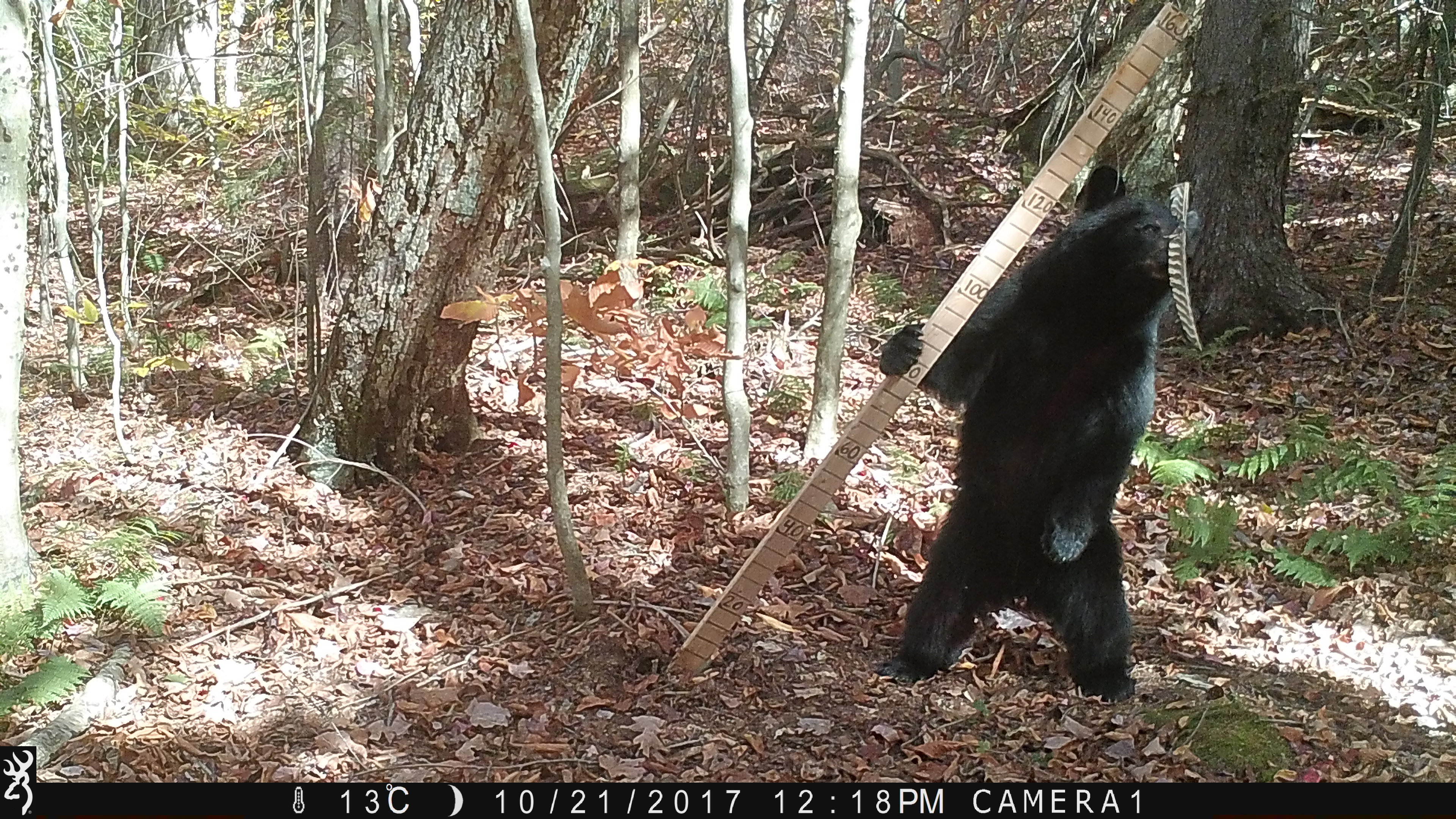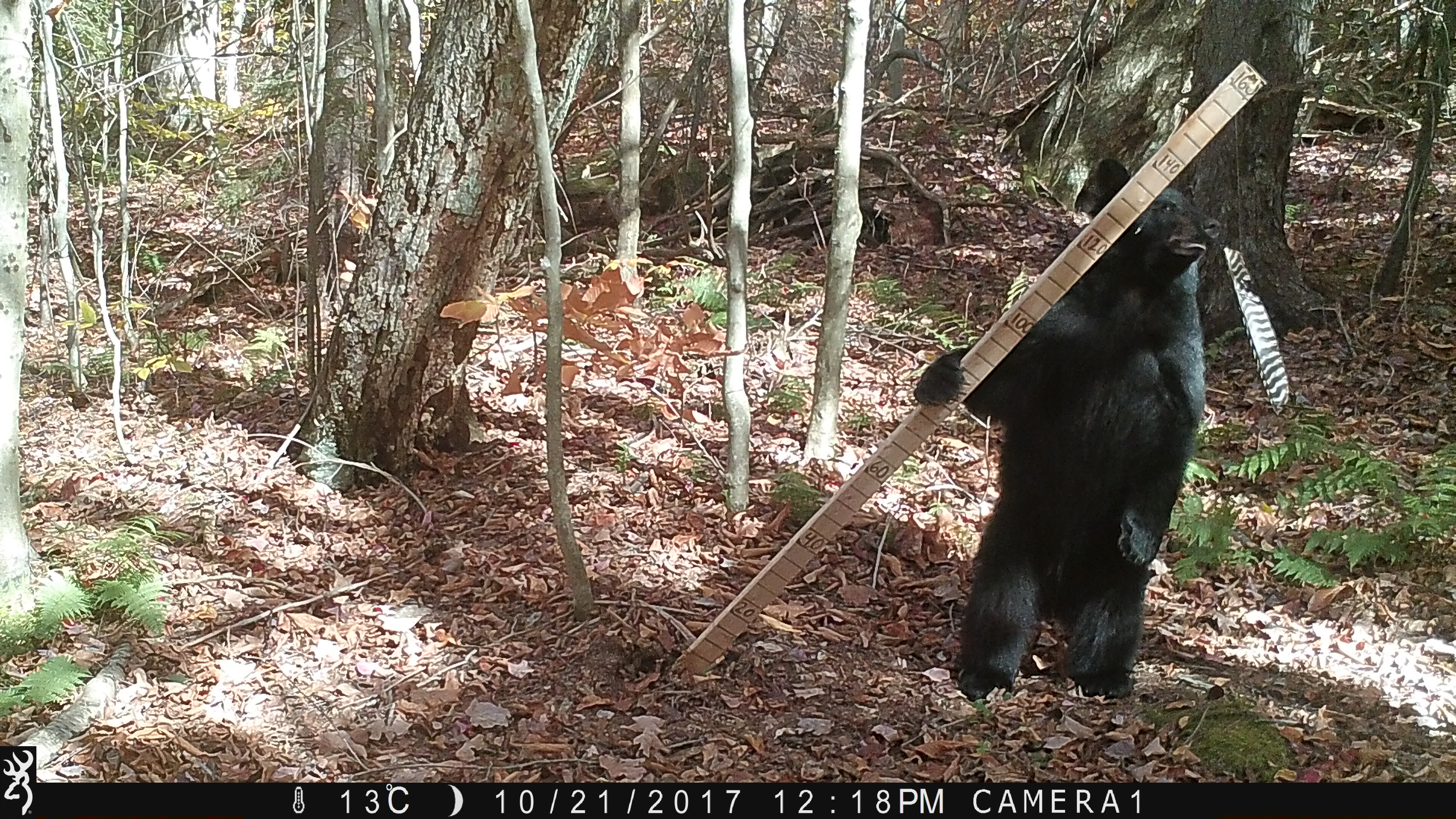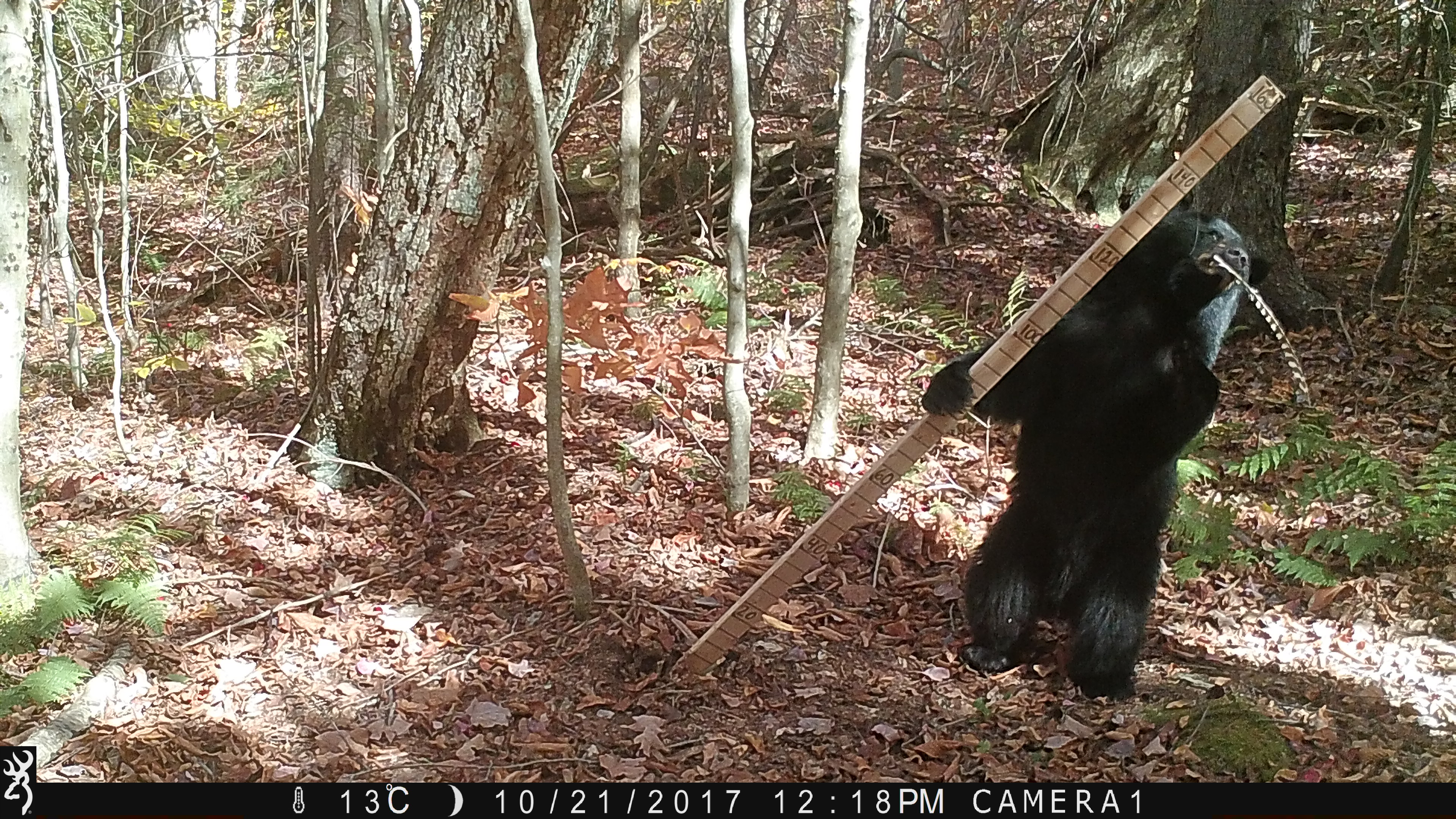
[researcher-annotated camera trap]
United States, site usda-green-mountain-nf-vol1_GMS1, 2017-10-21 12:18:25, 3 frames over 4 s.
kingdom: Animalia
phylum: Chordata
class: Mammalia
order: Carnivora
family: Ursidae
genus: Ursus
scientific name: Ursus americanus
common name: black bear